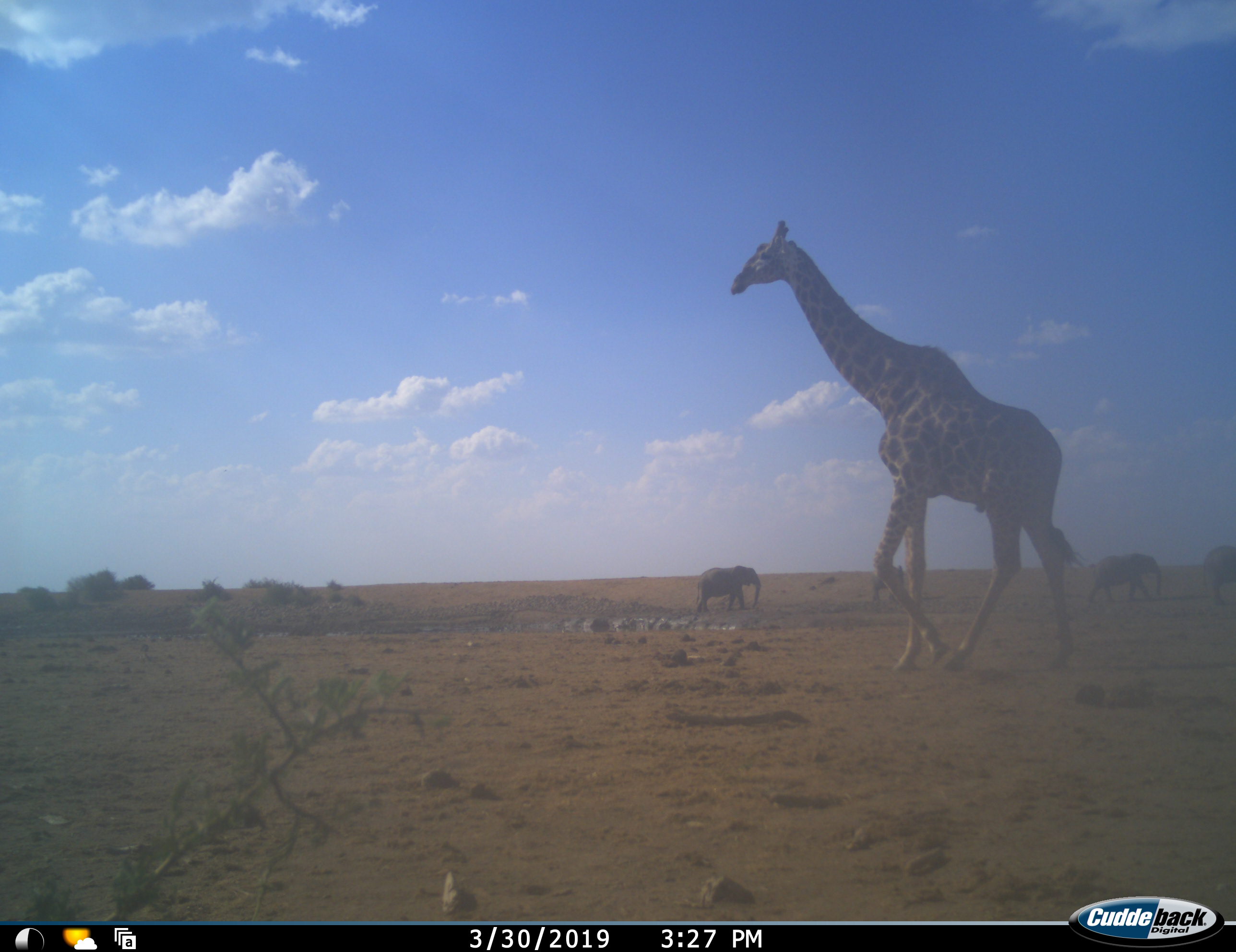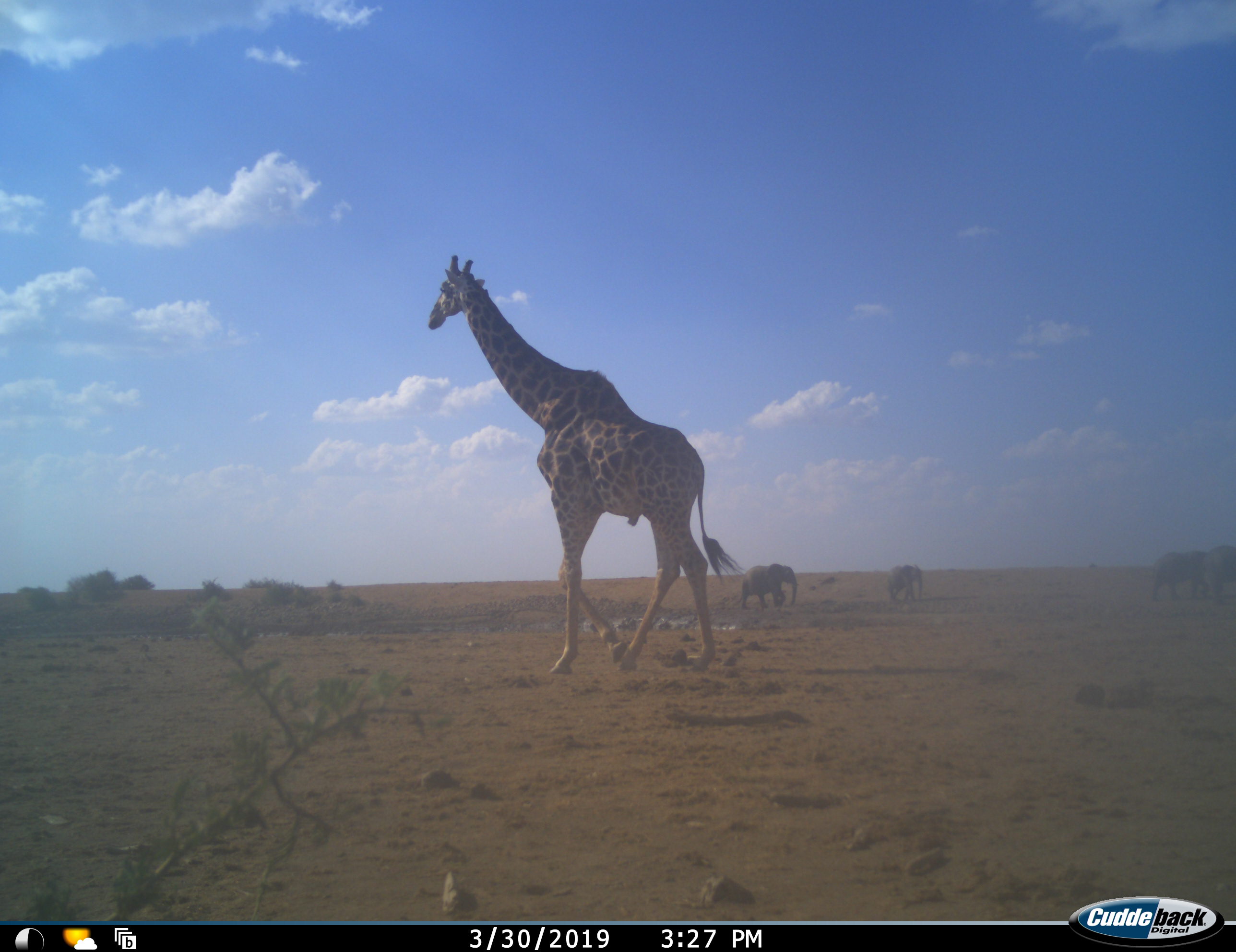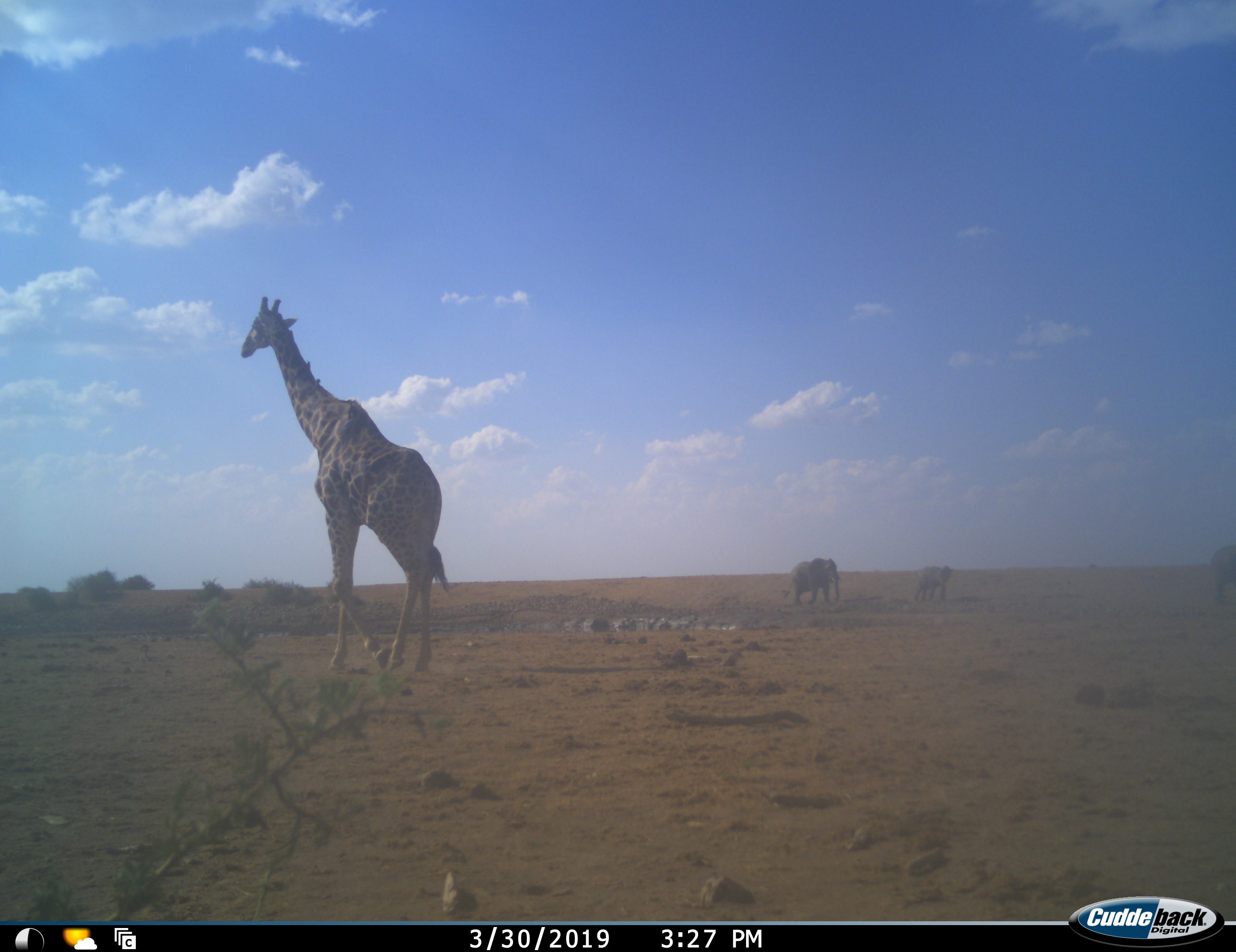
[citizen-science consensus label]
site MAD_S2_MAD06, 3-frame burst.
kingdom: Animalia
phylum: Chordata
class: Mammalia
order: Proboscidea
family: Elephantidae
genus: Loxodonta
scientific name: Loxodonta africana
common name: african bush elephant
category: elephant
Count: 4.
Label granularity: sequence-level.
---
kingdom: Animalia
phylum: Chordata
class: Mammalia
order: Artiodactyla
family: Giraffidae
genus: Giraffa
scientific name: Giraffa camelopardalis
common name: giraffe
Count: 1.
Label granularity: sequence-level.